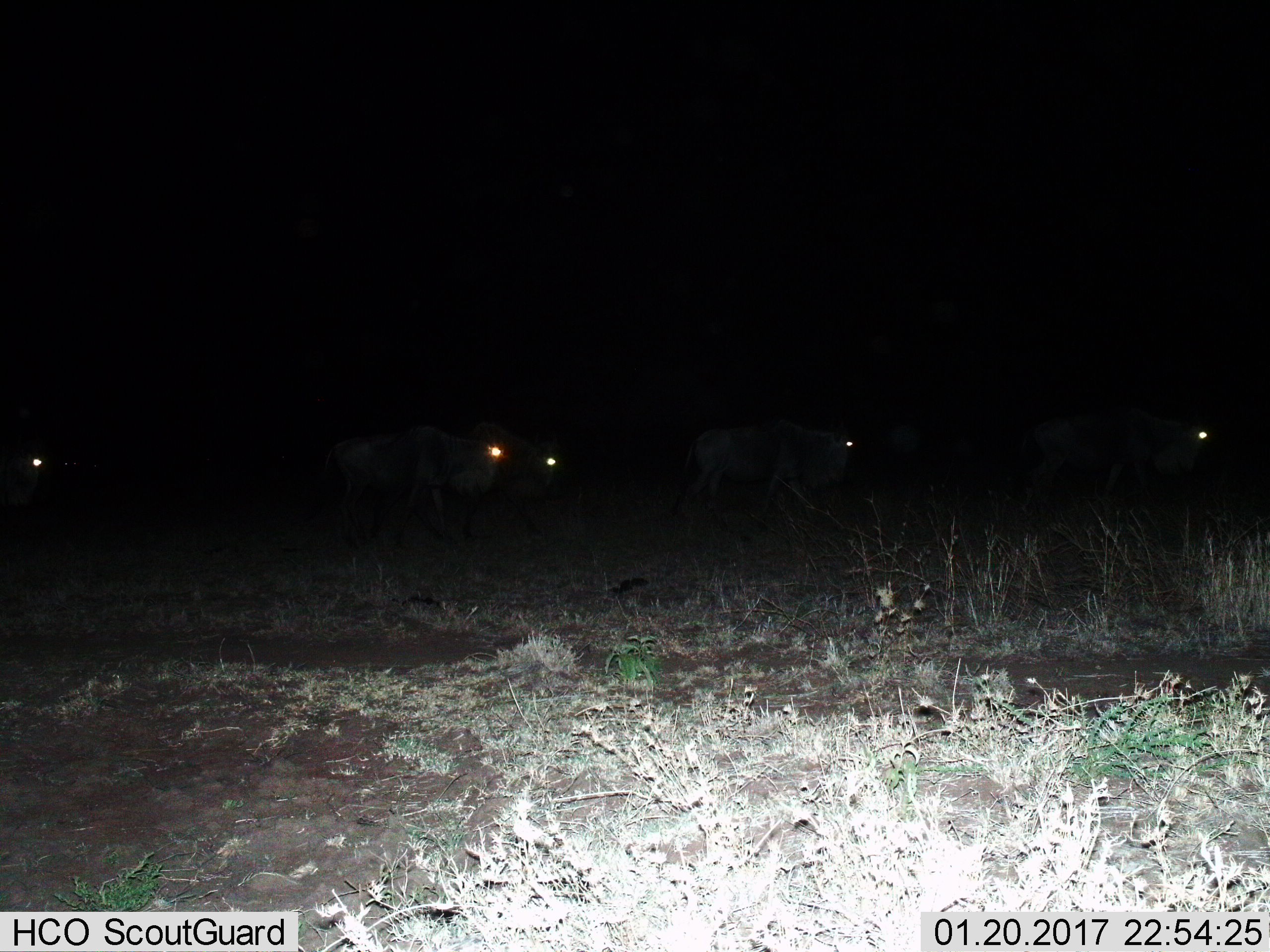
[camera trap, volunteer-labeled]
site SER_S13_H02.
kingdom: Animalia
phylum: Chordata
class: Mammalia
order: Artiodactyla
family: Bovidae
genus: Connochaetes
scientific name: Connochaetes taurinus taurinus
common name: blue wildebeest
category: wildebeestblue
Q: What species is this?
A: Wildebeestblue (blue wildebeest) (Connochaetes taurinus taurinus).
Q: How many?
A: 5.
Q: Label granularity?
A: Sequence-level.